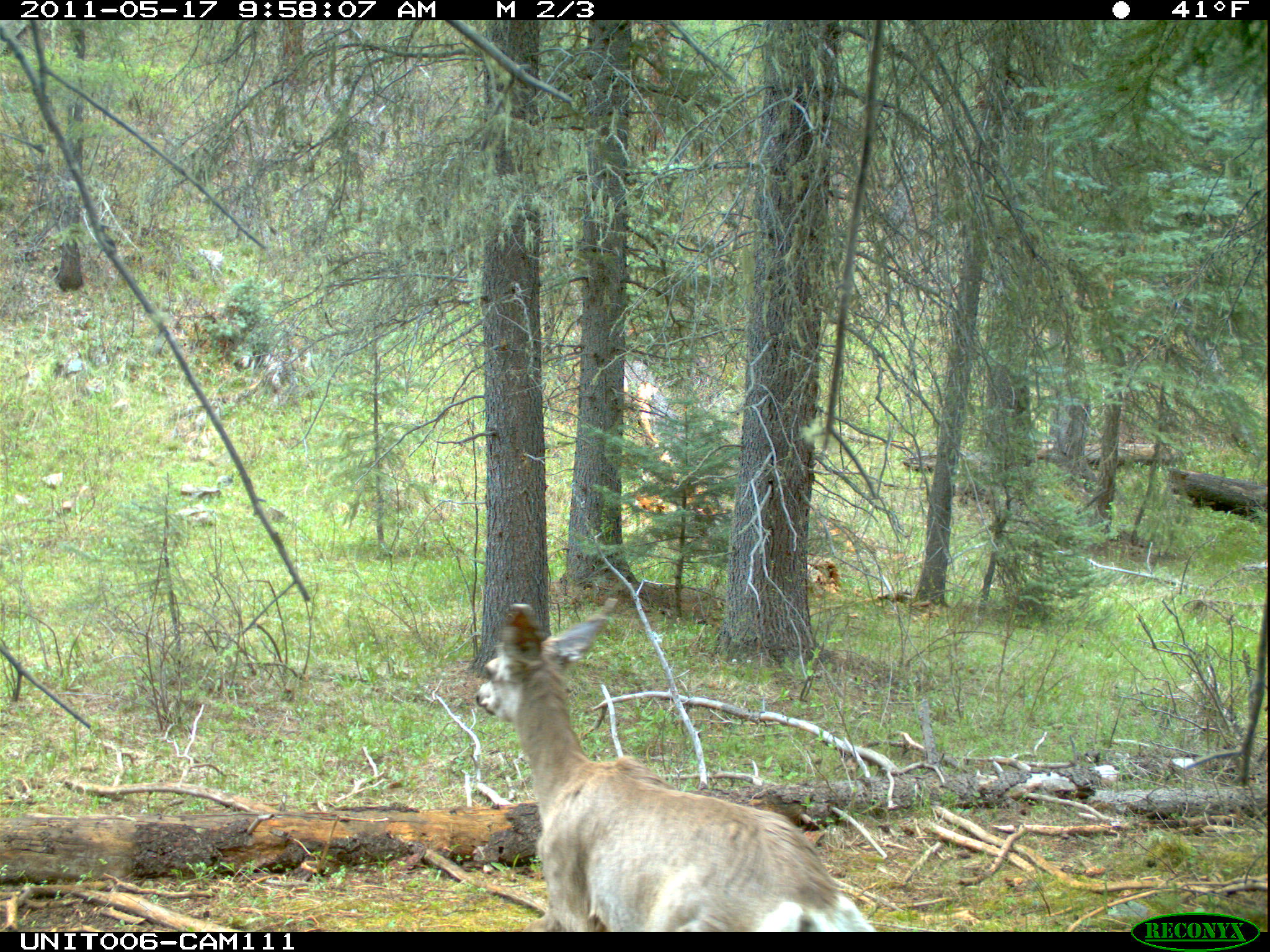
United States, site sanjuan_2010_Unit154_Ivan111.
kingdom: Animalia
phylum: Chordata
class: Mammalia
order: Artiodactyla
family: Cervidae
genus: Odocoileus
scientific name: Odocoileus hemionus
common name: mule deer